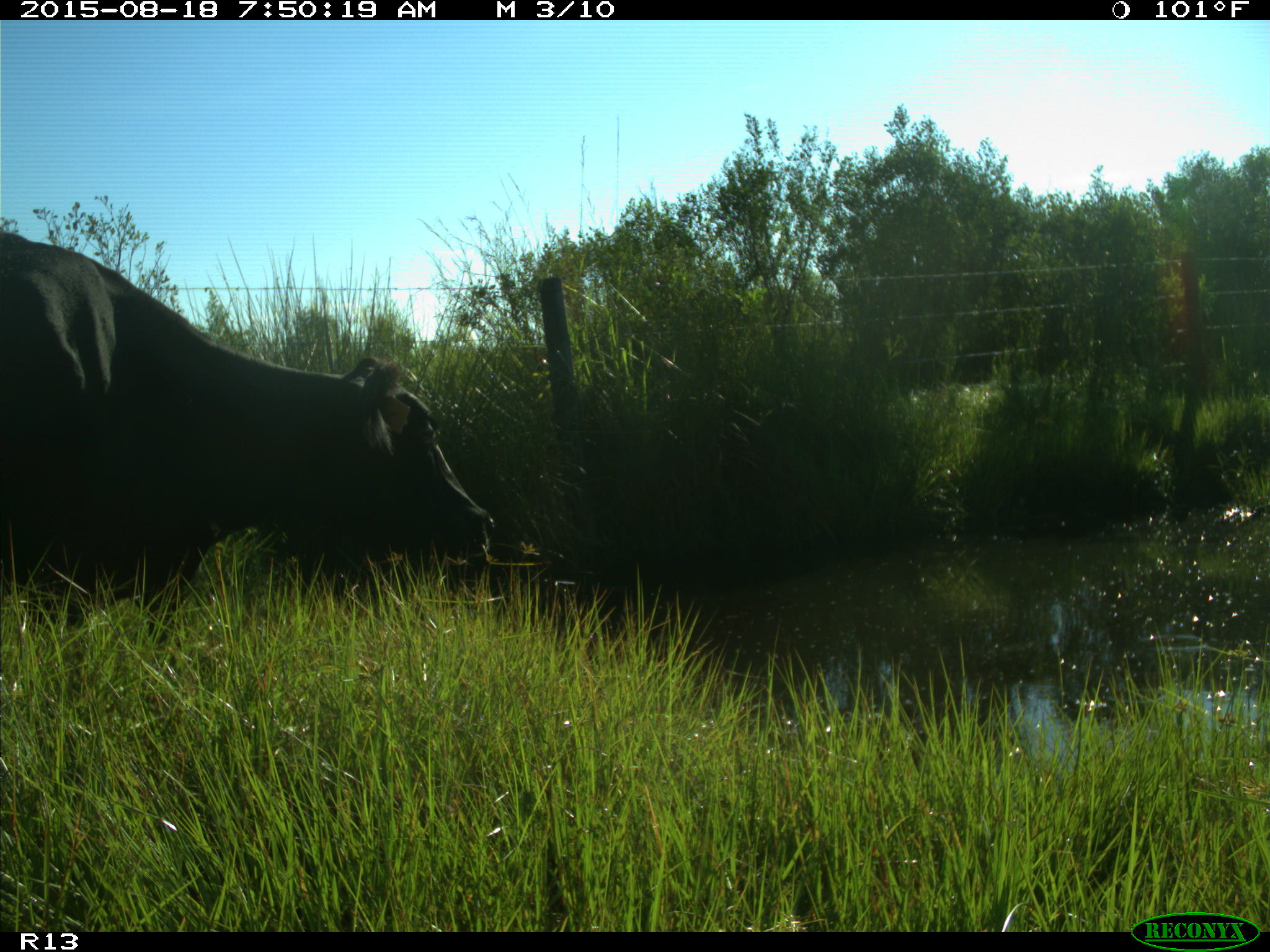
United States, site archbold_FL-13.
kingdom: Animalia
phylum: Chordata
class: Mammalia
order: Artiodactyla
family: Bovidae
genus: Bos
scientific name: Bos taurus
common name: domestic cow